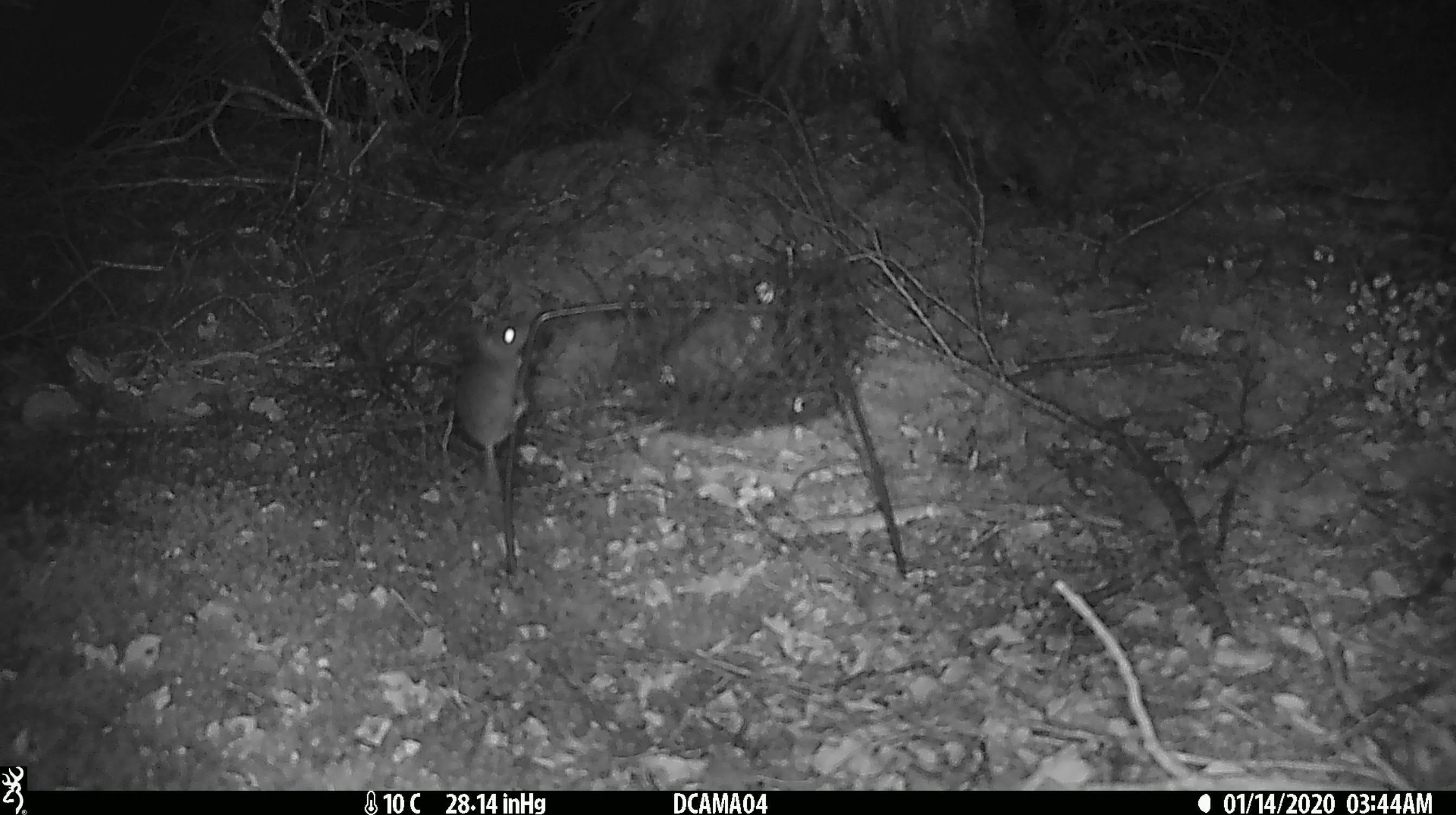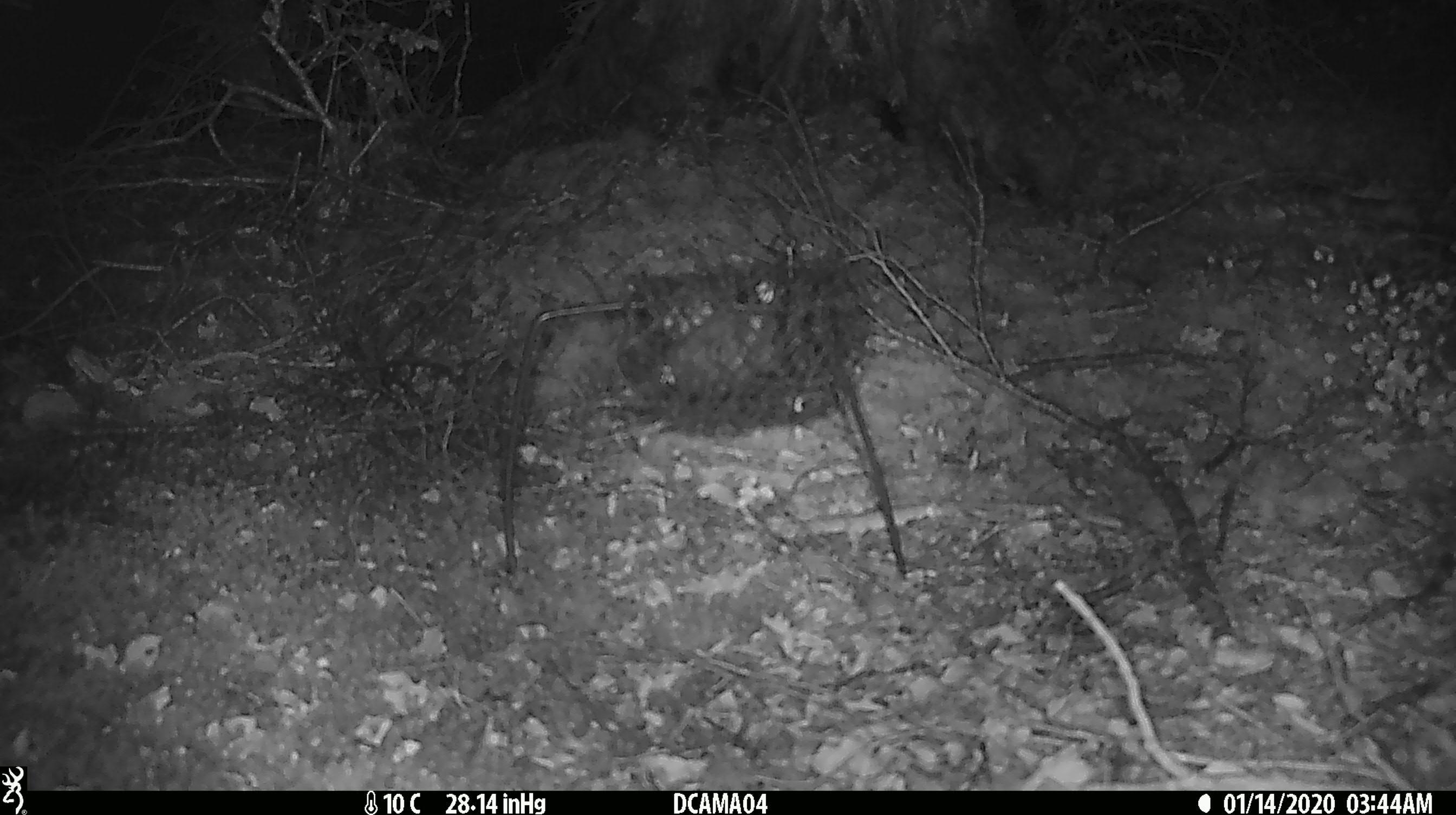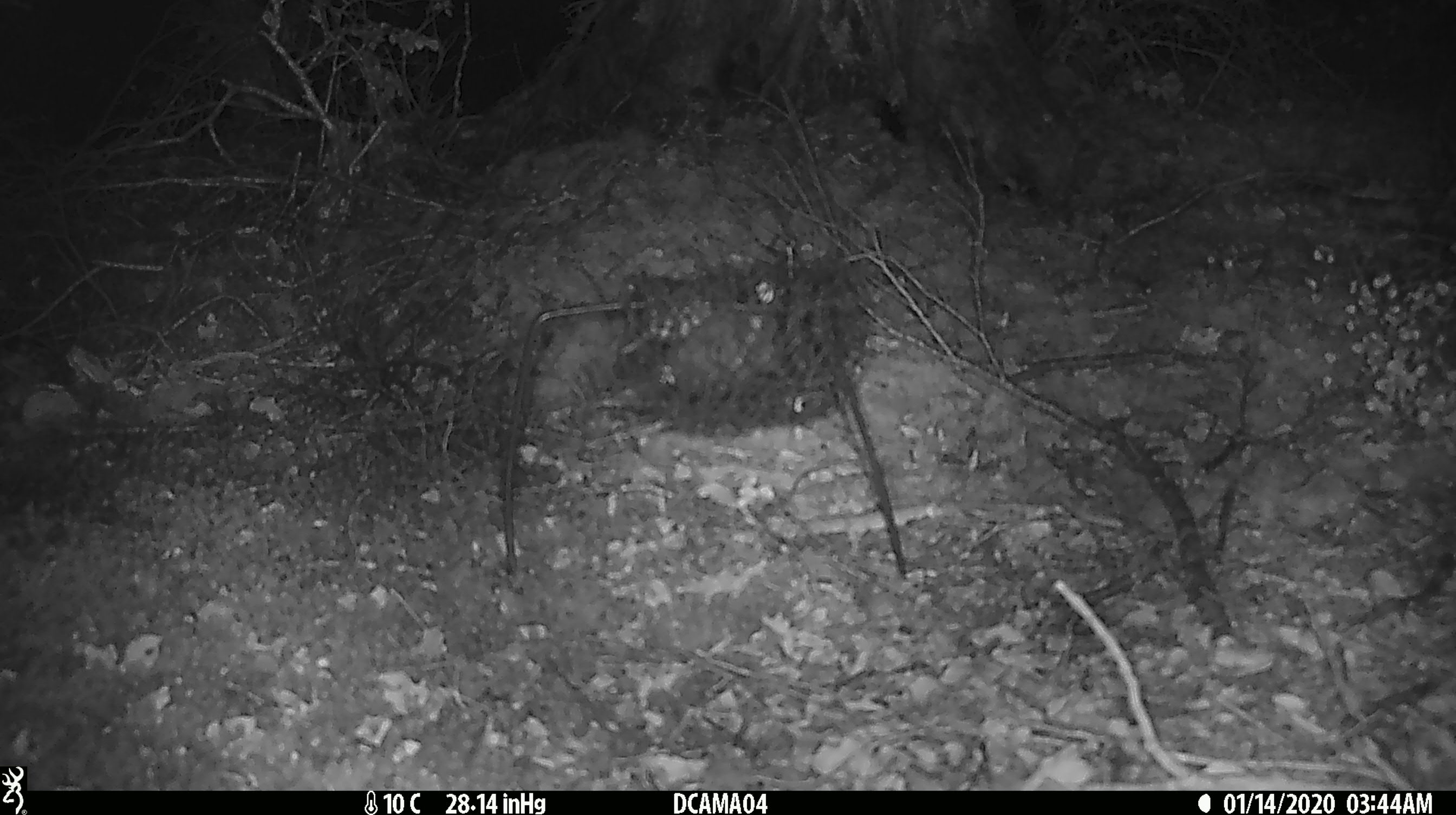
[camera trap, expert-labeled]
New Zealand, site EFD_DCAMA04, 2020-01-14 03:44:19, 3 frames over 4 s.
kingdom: Animalia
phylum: Chordata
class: Mammalia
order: Rodentia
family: Muridae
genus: Mus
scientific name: Mus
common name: mouse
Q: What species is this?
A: Mouse (Mus).